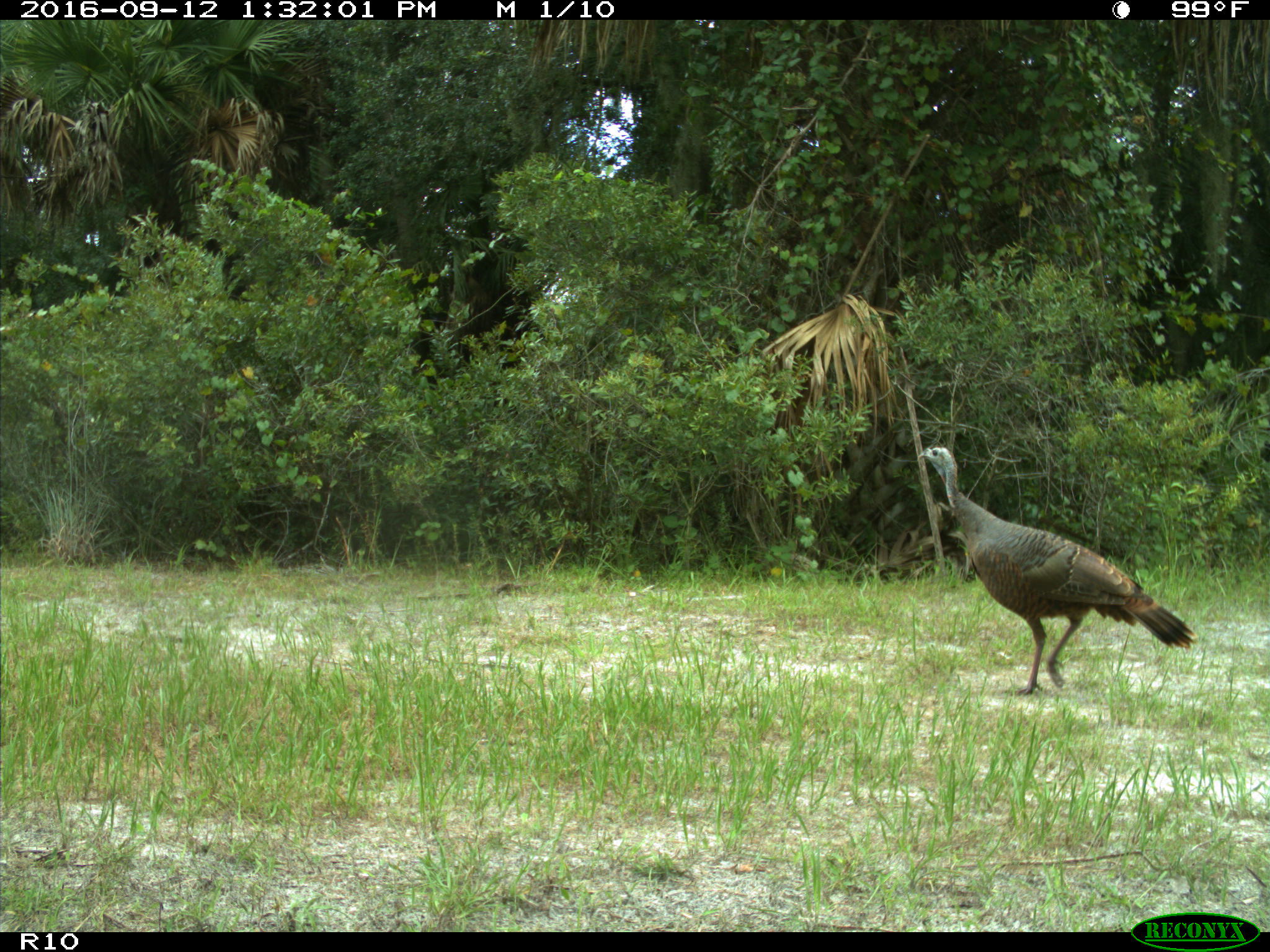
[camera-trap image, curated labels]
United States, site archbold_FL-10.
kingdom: Animalia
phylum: Chordata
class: Aves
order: Galliformes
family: Phasianidae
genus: Meleagris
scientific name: Meleagris gallopavo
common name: wild turkey